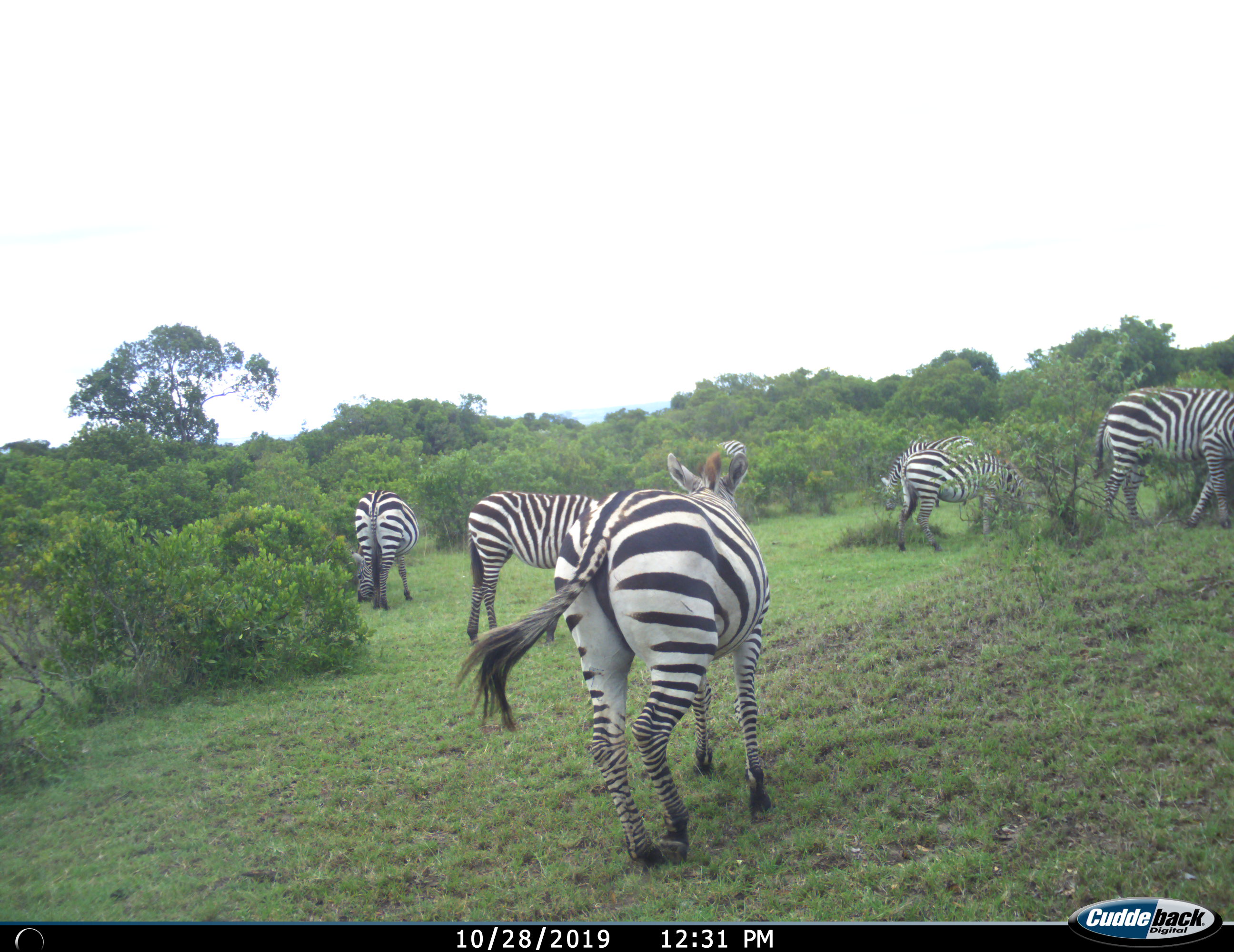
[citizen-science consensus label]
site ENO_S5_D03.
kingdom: Animalia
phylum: Chordata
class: Mammalia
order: Perissodactyla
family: Equidae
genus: Equus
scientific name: Equus quagga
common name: plains zebra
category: zebraplains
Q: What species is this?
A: Zebraplains (plains zebra) (Equus quagga).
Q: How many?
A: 7.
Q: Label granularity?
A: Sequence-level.